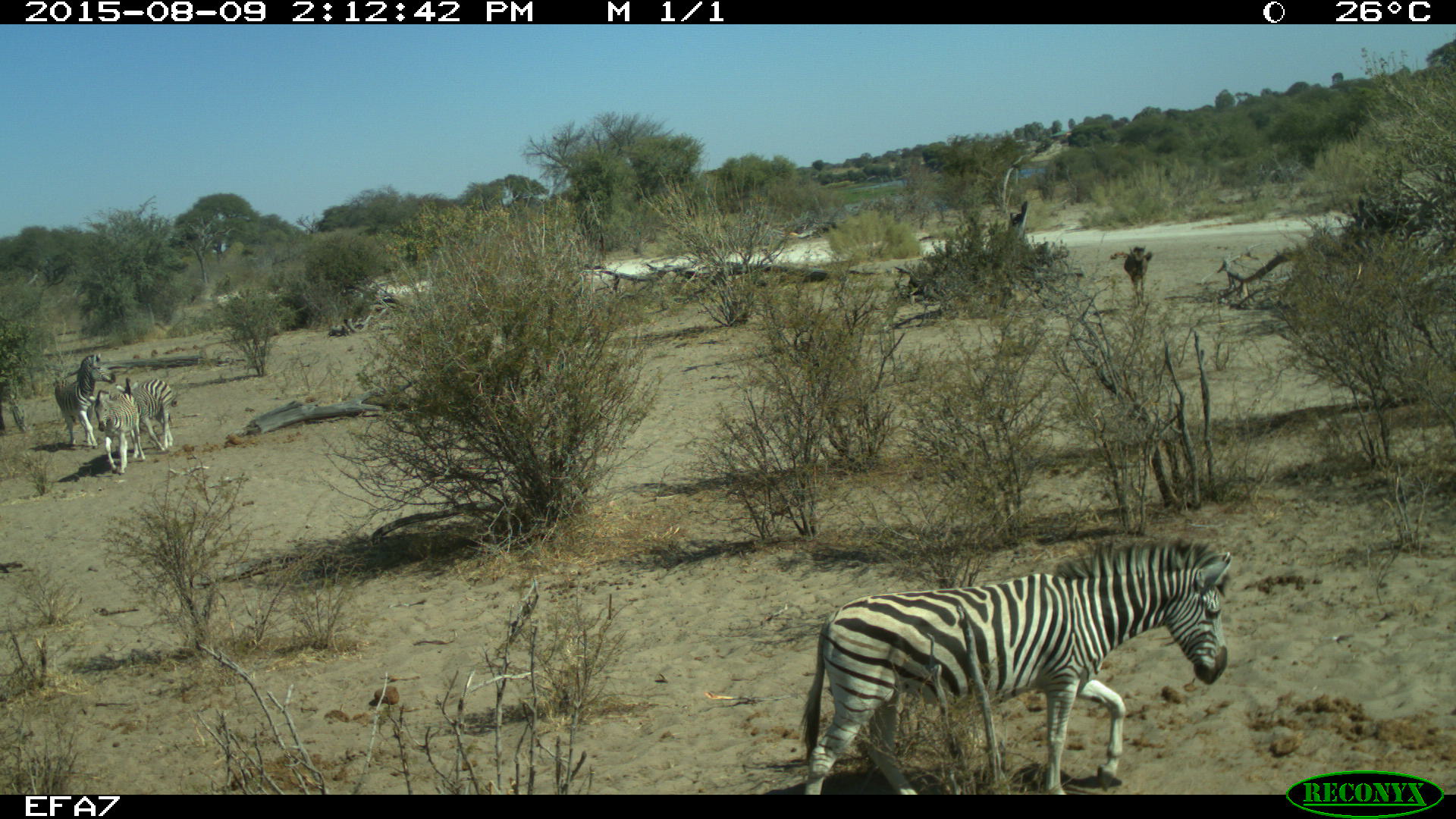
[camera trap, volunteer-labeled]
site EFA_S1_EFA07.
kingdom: Animalia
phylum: Chordata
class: Mammalia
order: Artiodactyla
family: Bovidae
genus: Connochaetes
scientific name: Connochaetes taurinus taurinus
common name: blue wildebeest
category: wildebeestblue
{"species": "wildebeestblue (blue wildebeest) (Connochaetes taurinus taurinus)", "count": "1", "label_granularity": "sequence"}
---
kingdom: Animalia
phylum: Chordata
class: Mammalia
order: Perissodactyla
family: Equidae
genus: Equus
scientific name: Equus quagga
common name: plains zebra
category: zebraplains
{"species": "zebraplains (plains zebra) (Equus quagga)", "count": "4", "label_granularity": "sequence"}